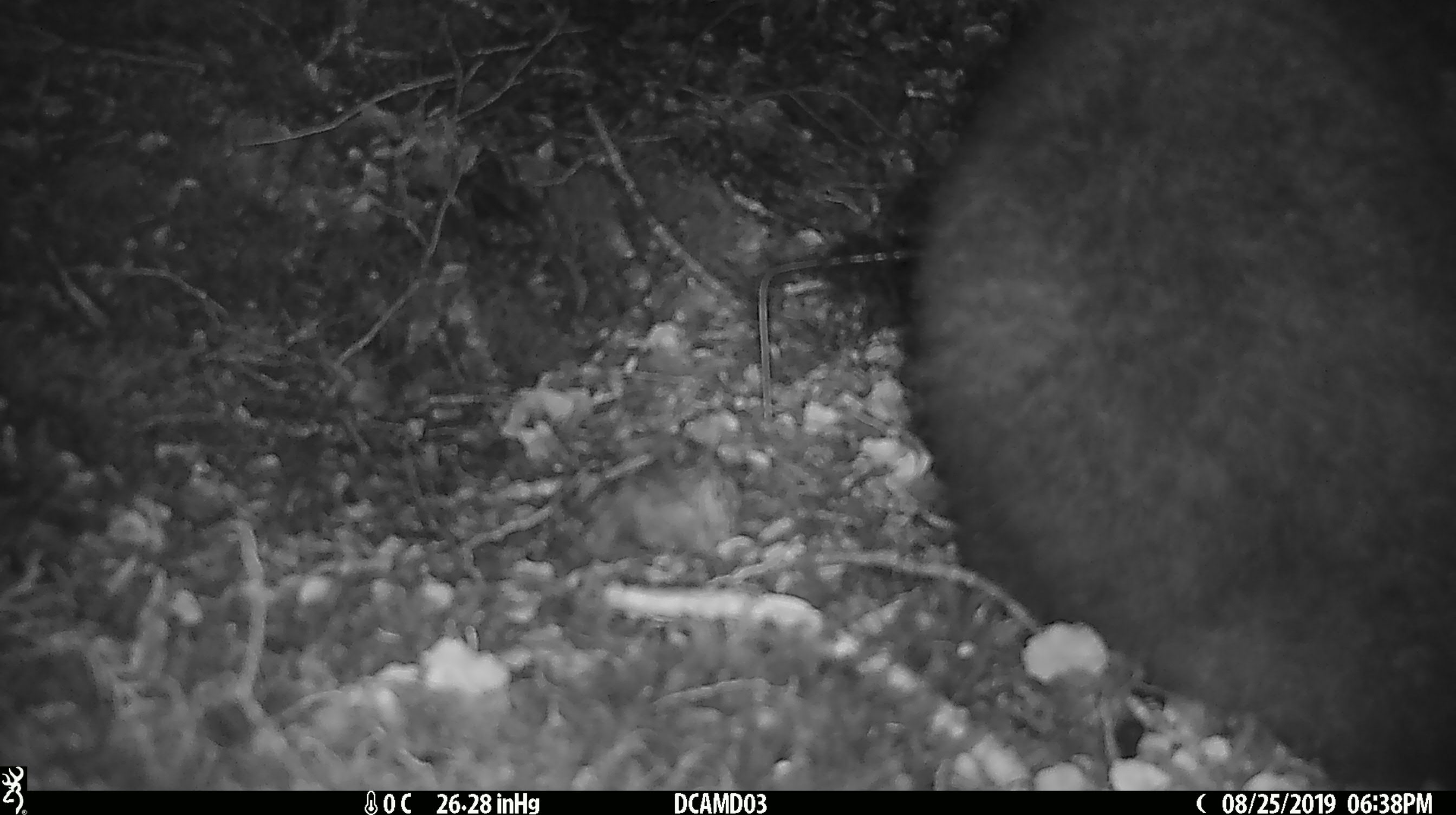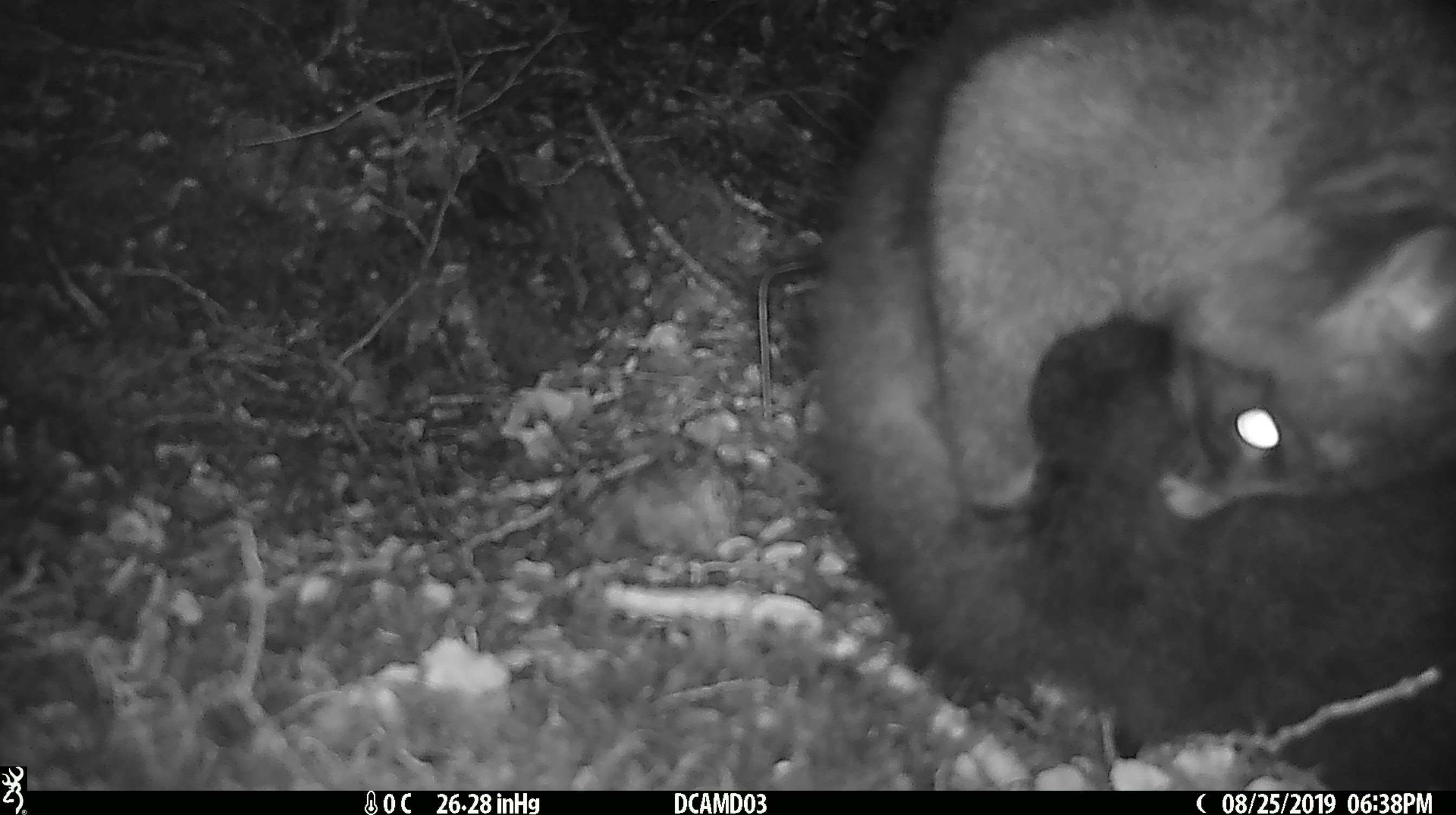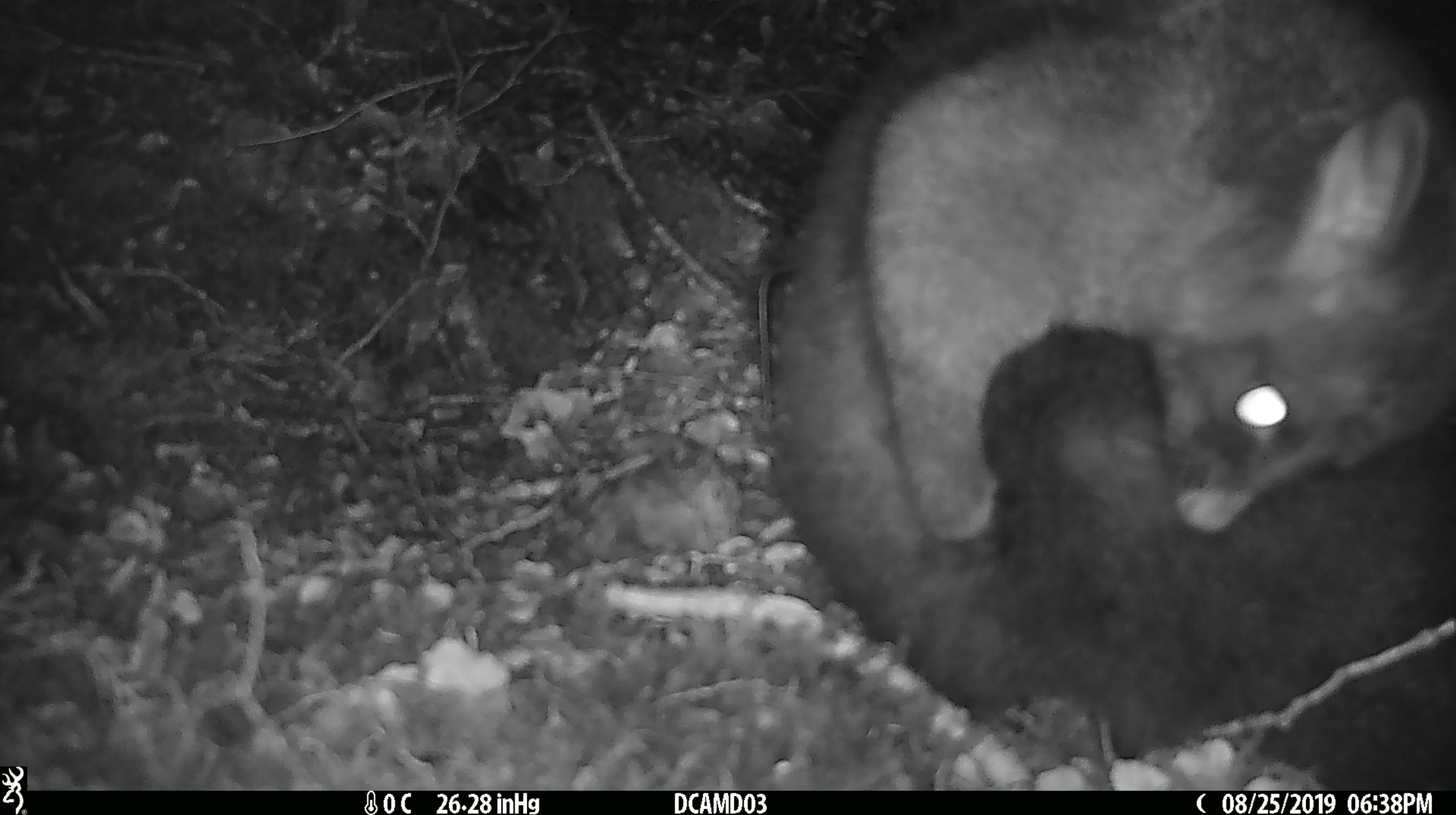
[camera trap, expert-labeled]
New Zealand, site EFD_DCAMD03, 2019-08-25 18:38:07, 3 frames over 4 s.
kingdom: Animalia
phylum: Chordata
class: Mammalia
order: Diprotodontia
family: Phalangeridae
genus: Trichosurus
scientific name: Trichosurus vulpecula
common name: common brushtail possum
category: possum